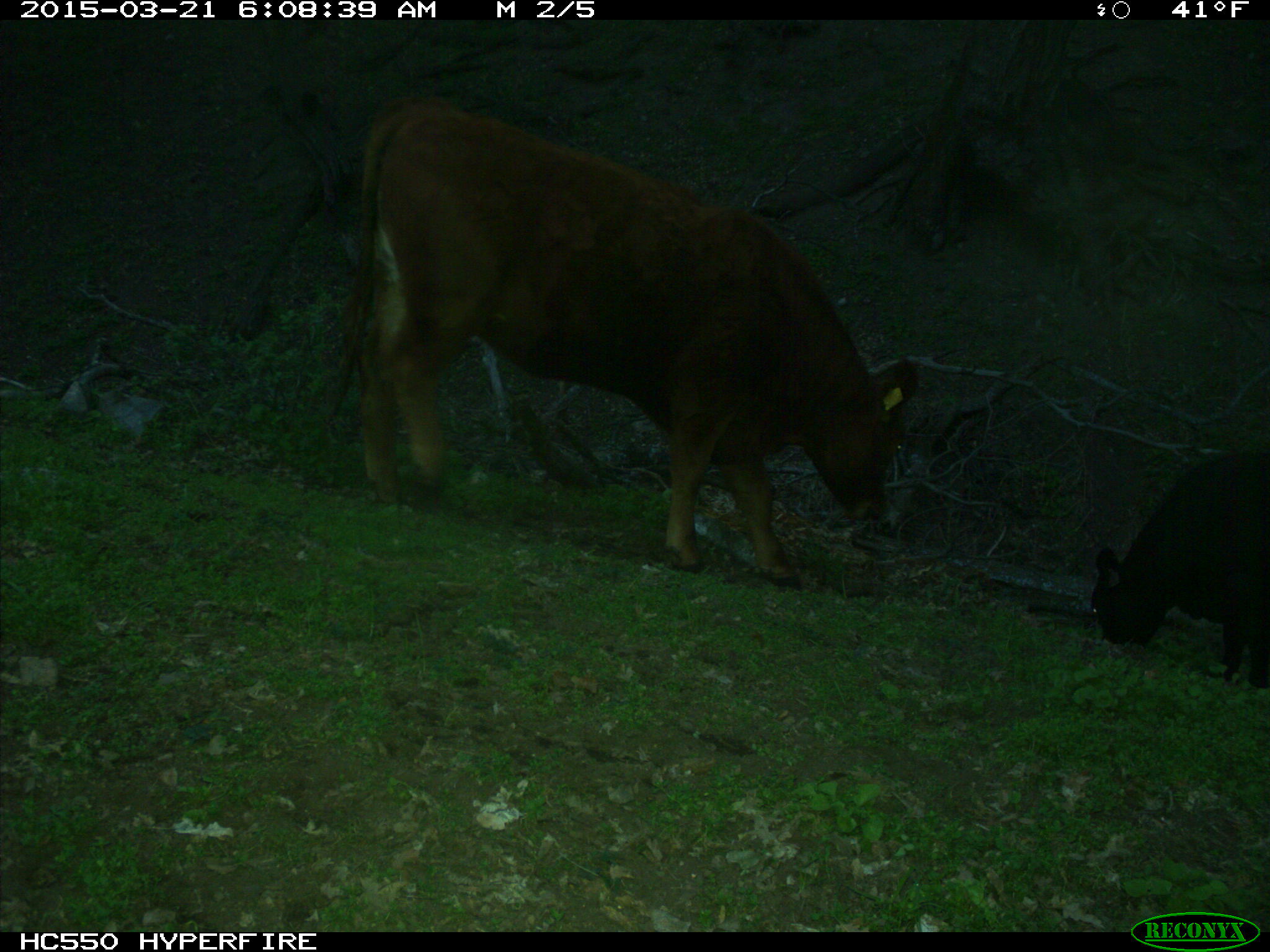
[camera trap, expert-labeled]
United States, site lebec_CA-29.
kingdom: Animalia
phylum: Chordata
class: Mammalia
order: Artiodactyla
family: Bovidae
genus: Bos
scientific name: Bos taurus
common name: domestic cow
Bos taurus (domestic cow).